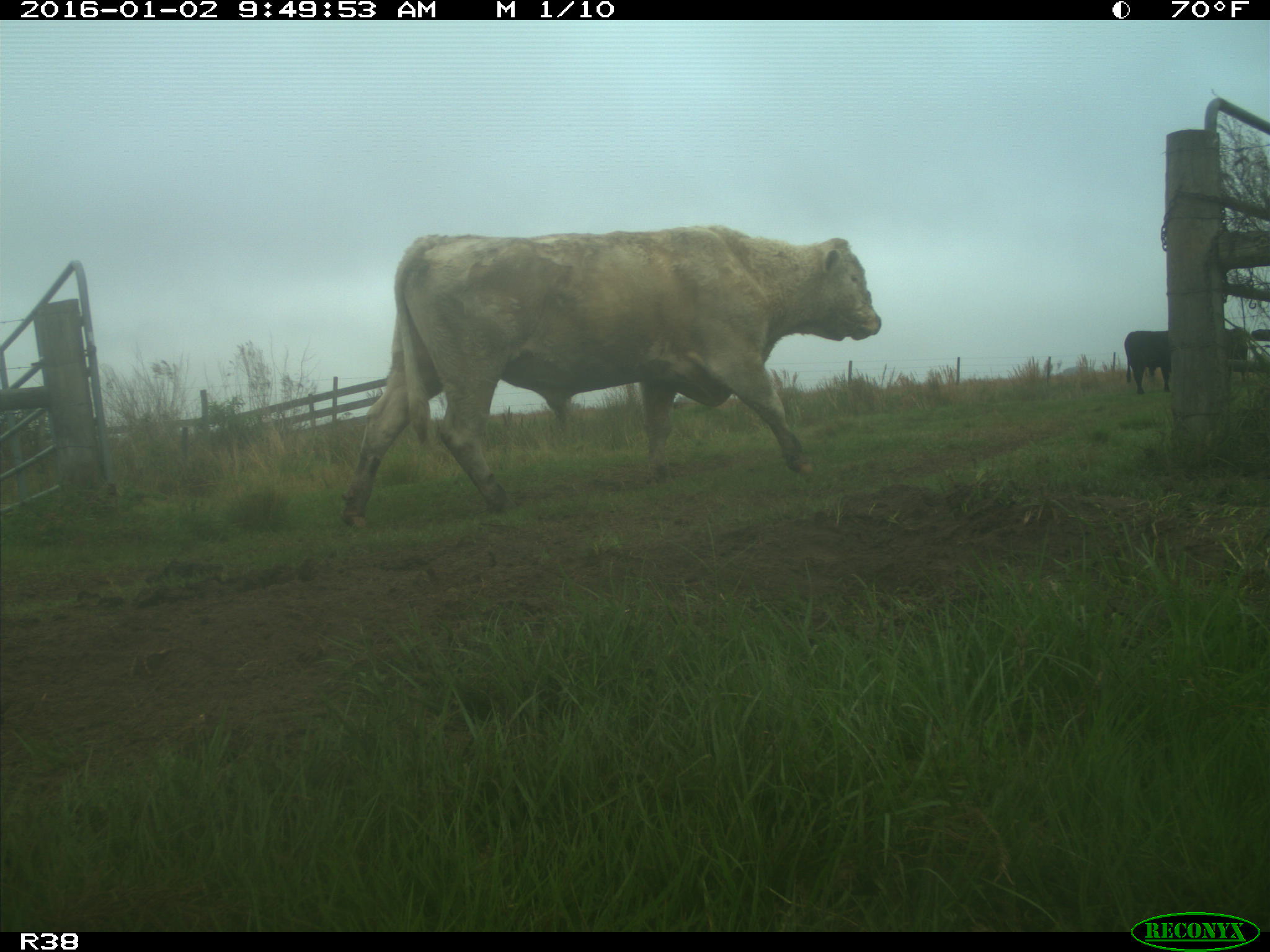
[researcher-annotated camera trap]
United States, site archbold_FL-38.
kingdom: Animalia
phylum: Chordata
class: Mammalia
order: Artiodactyla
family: Bovidae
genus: Bos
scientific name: Bos taurus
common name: domestic cow